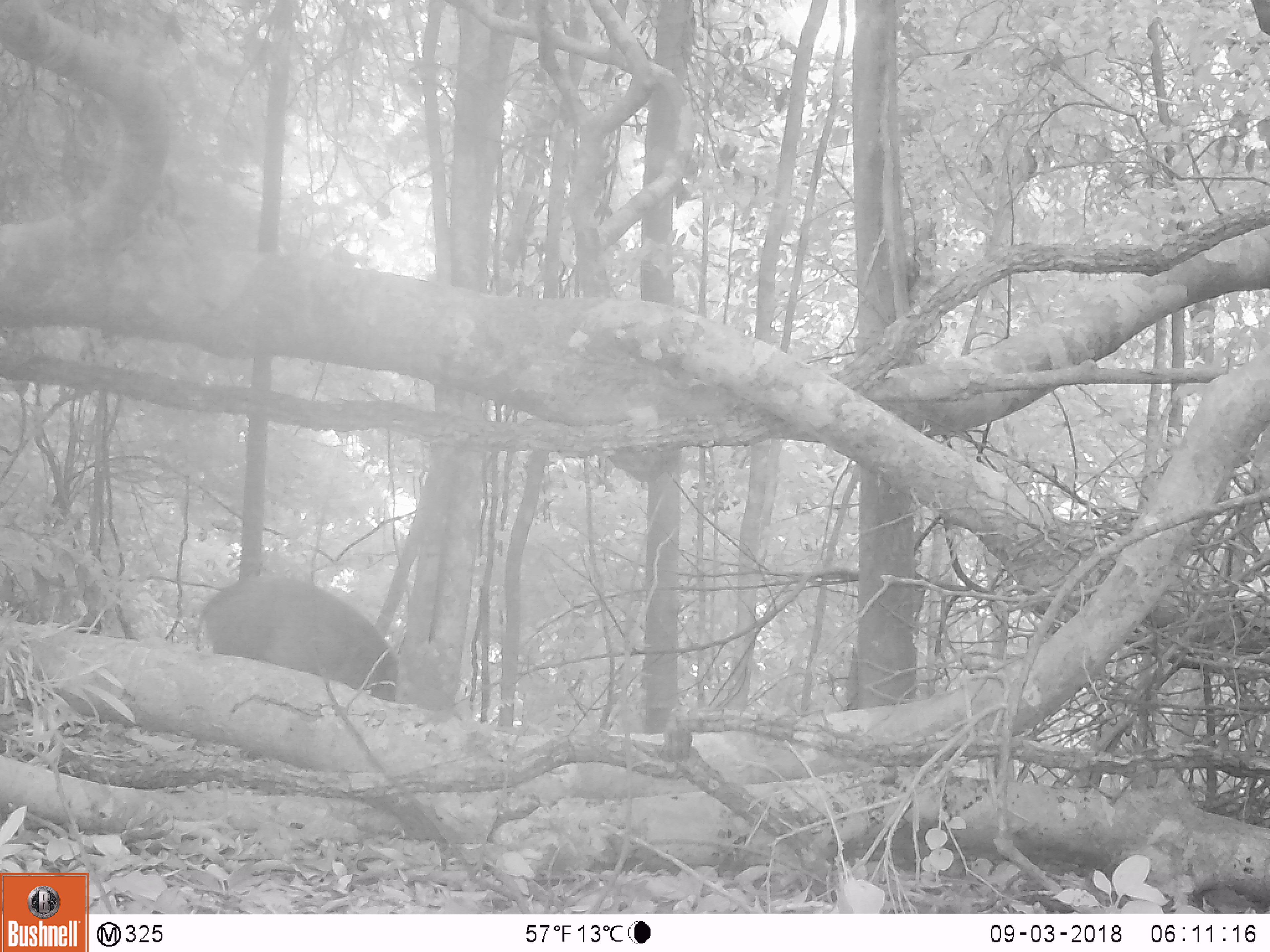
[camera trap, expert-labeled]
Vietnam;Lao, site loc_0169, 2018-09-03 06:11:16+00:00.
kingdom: Animalia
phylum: Chordata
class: Mammalia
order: Artiodactyla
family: Suidae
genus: Sus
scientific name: Sus scrofa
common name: eurasian wild pig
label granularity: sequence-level